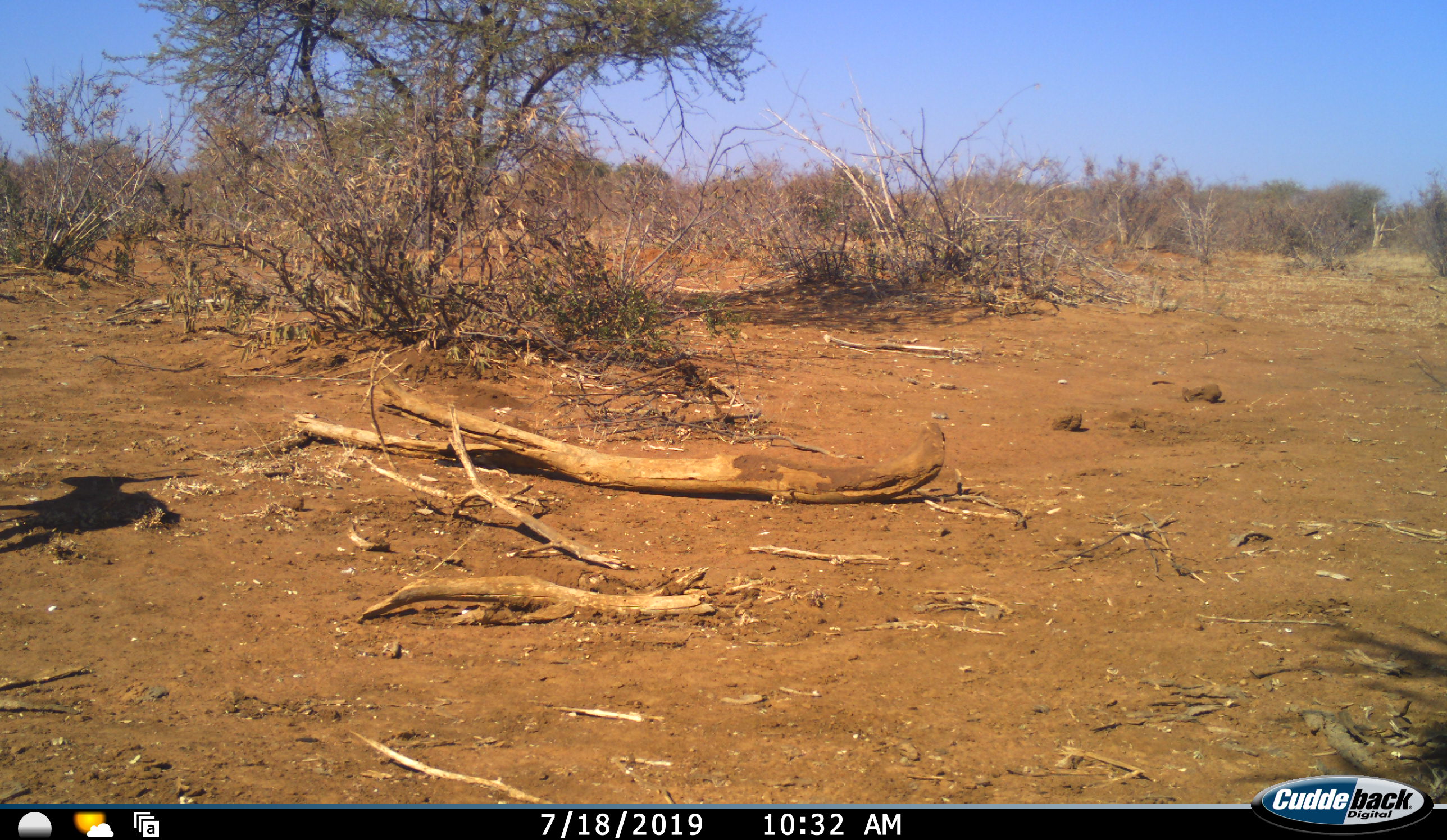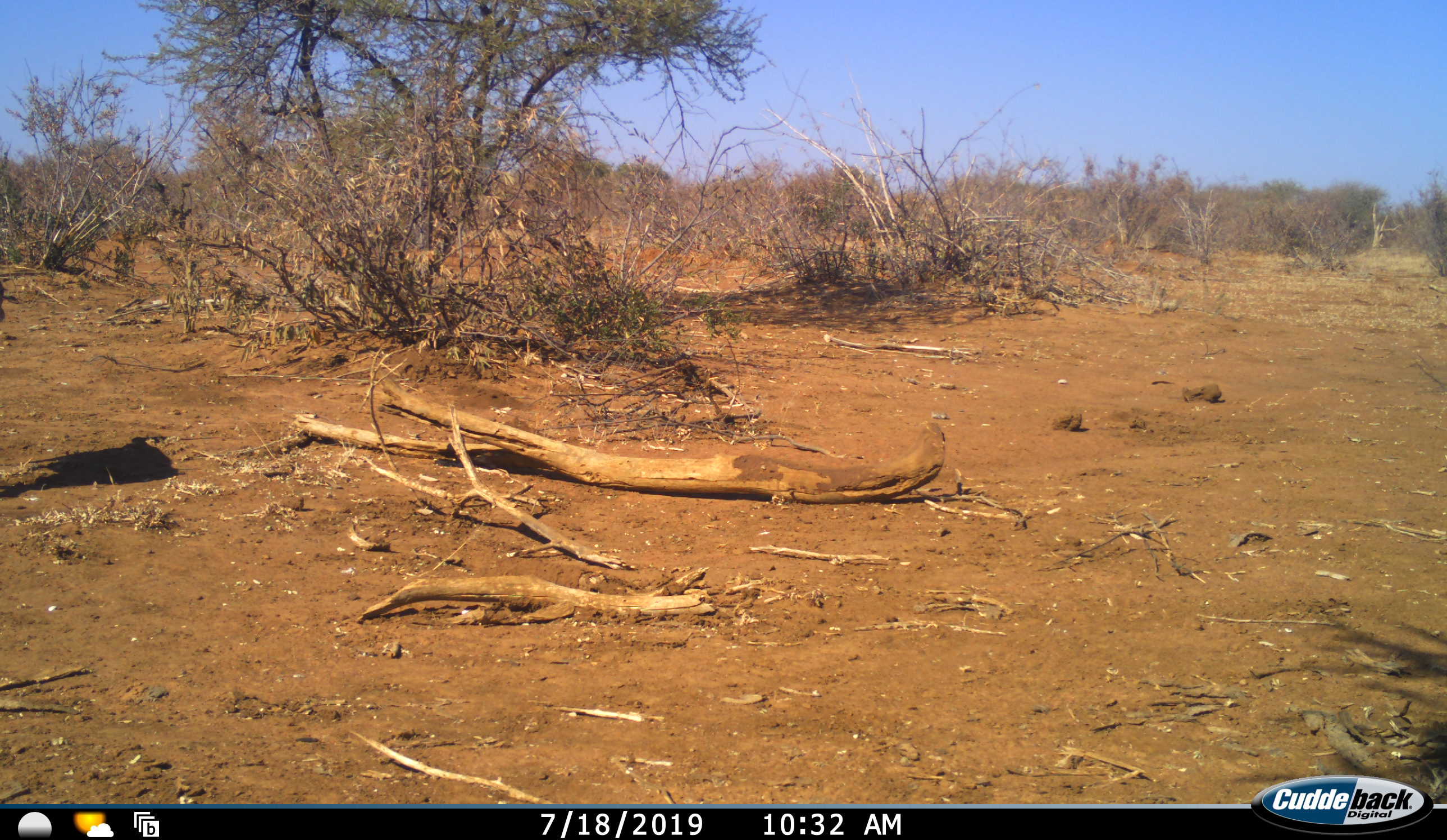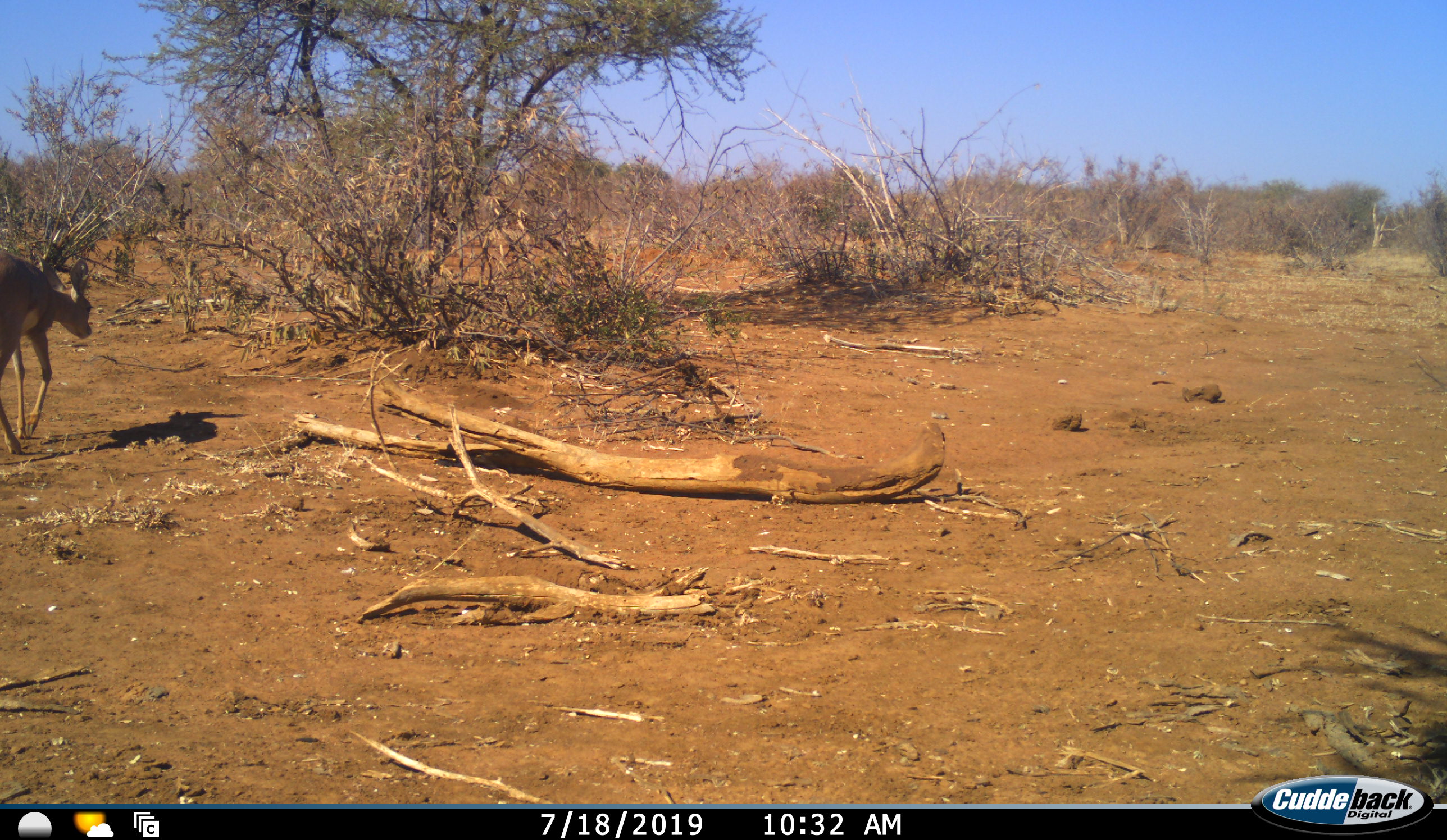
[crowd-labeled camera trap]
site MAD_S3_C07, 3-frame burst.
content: unidentified animal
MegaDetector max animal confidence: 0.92